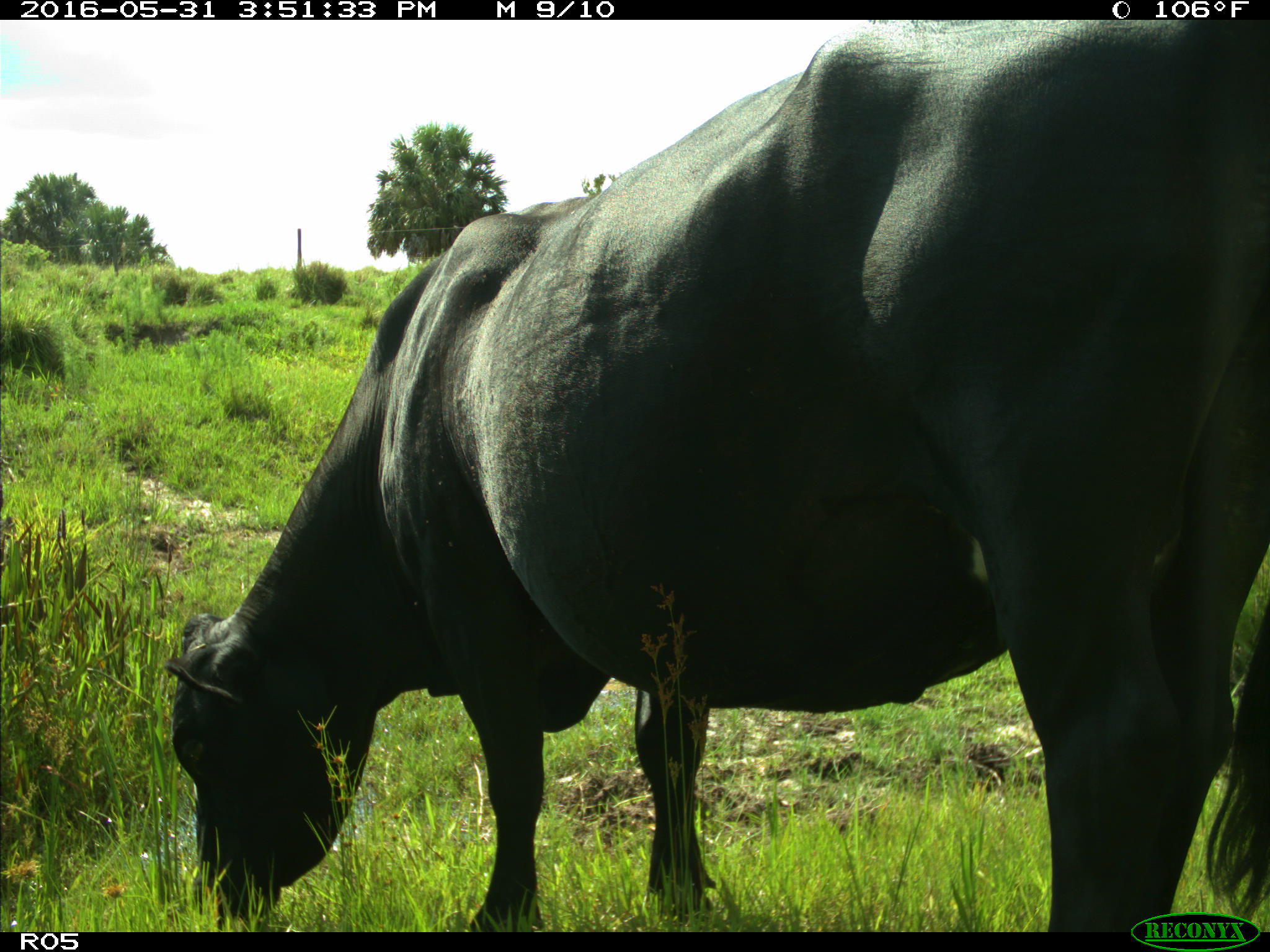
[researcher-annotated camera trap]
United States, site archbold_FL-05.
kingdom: Animalia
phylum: Chordata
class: Mammalia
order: Artiodactyla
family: Bovidae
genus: Bos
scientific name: Bos taurus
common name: domestic cow